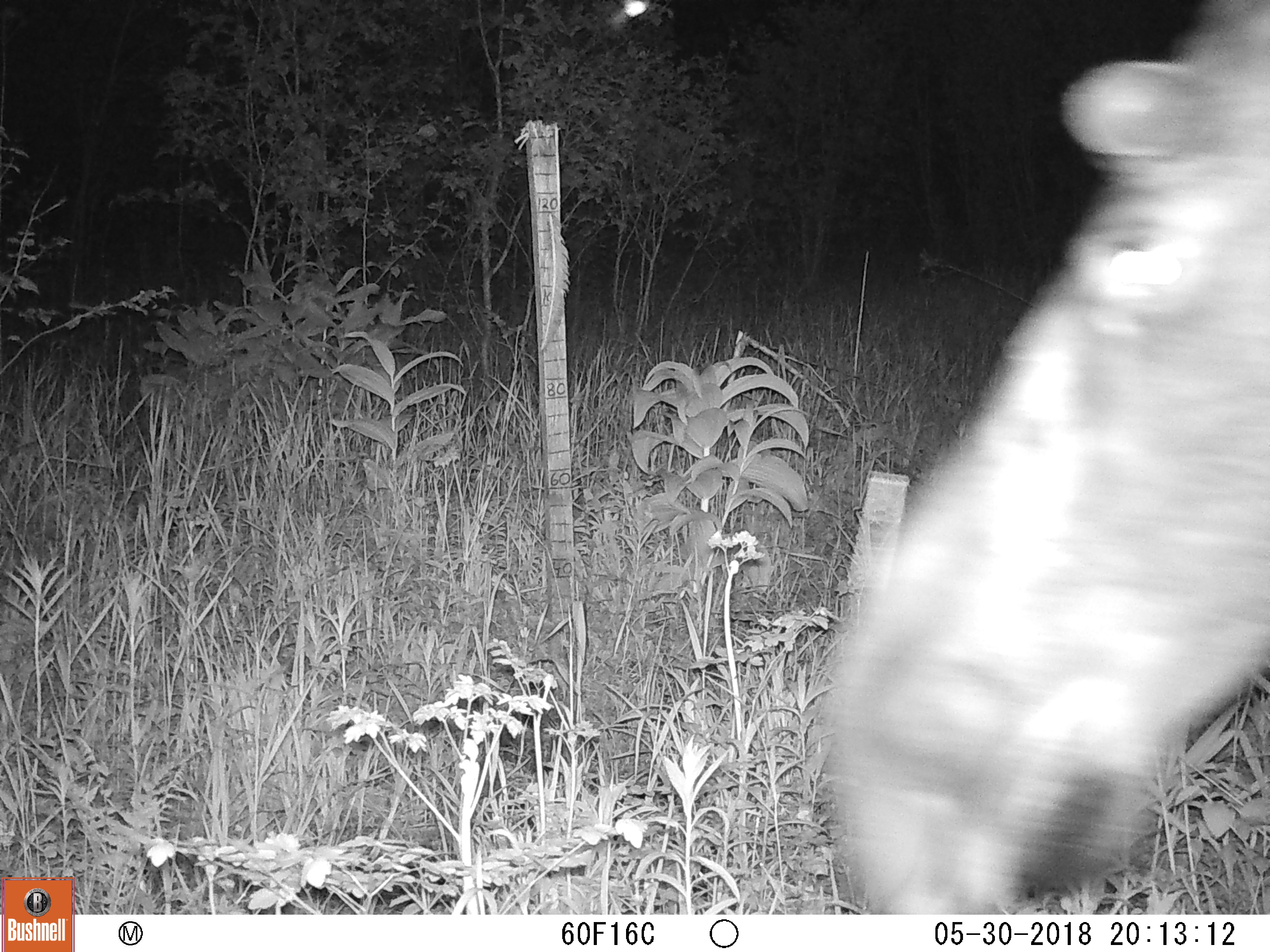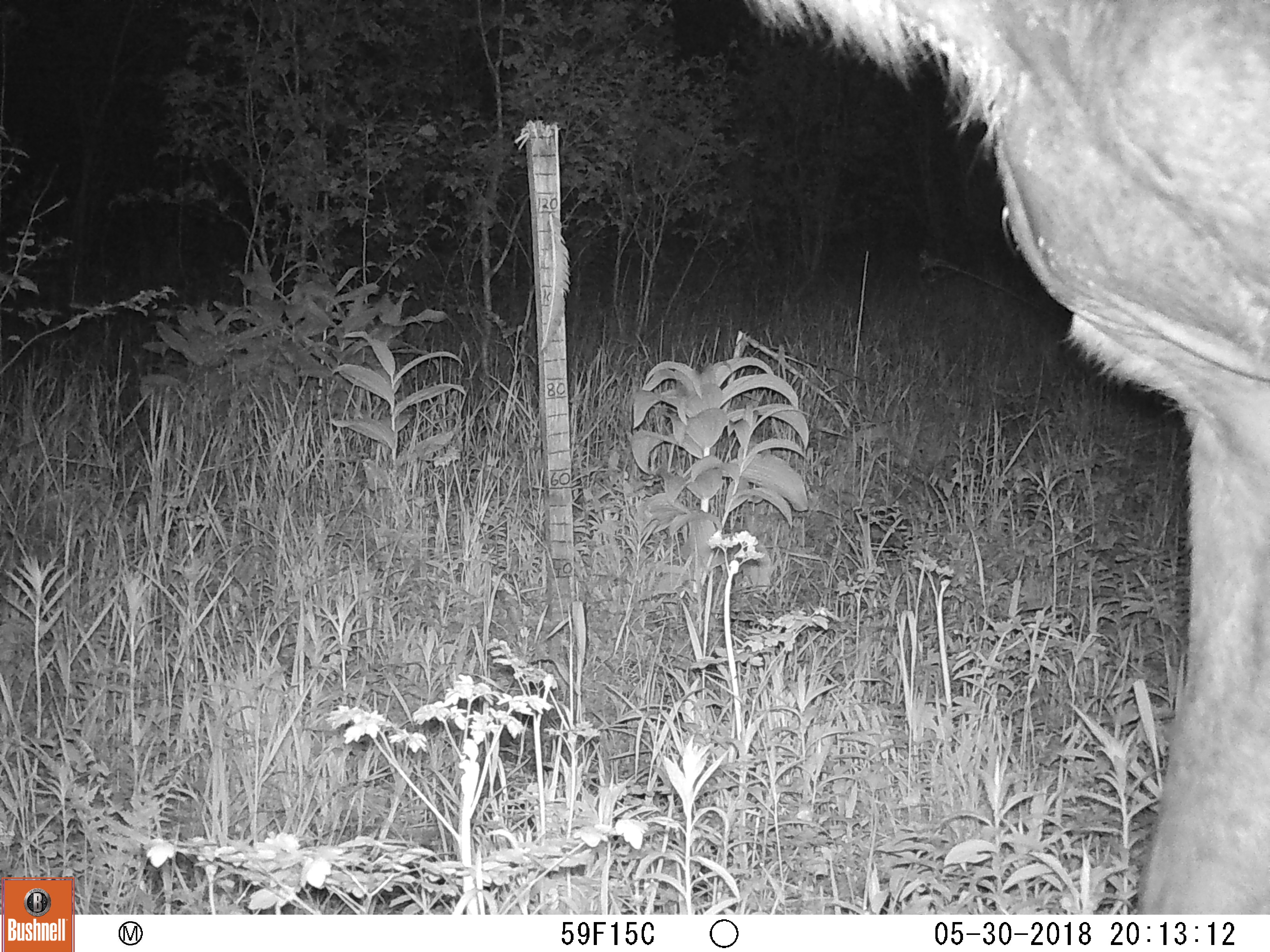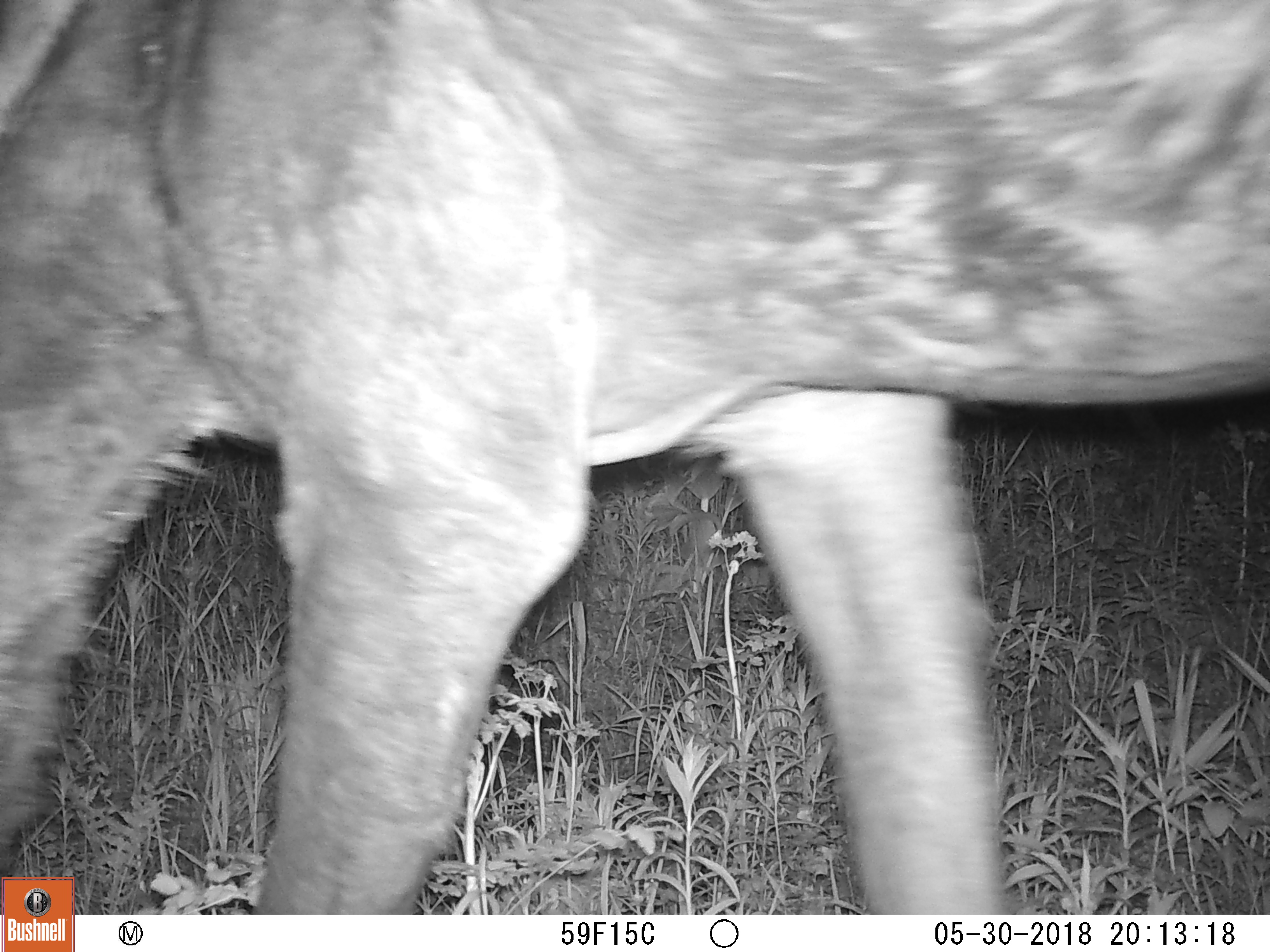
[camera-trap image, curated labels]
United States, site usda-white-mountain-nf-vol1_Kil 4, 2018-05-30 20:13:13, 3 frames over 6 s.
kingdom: Animalia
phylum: Chordata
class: Mammalia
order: Artiodactyla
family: Cervidae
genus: Alces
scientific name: Alces alces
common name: moose